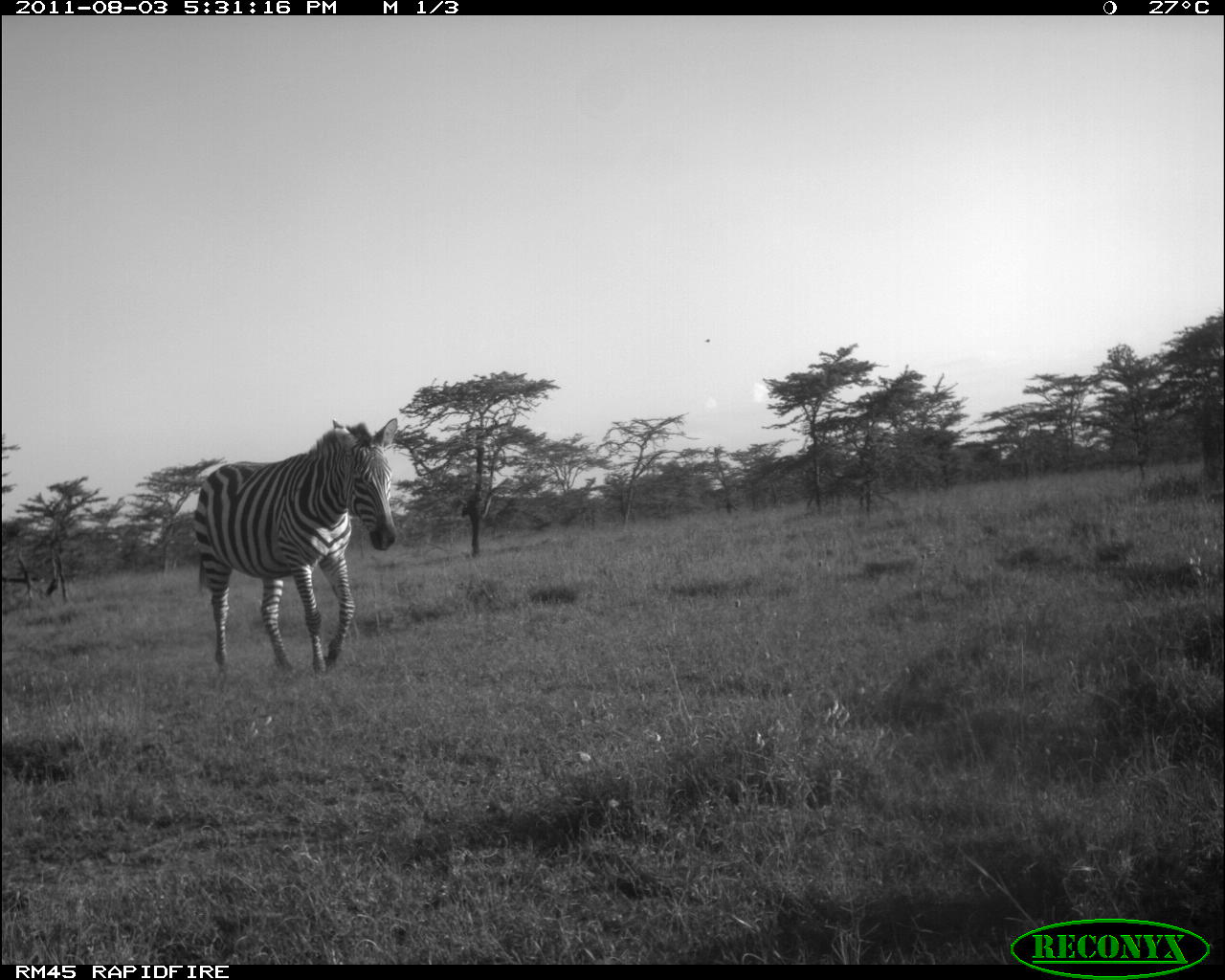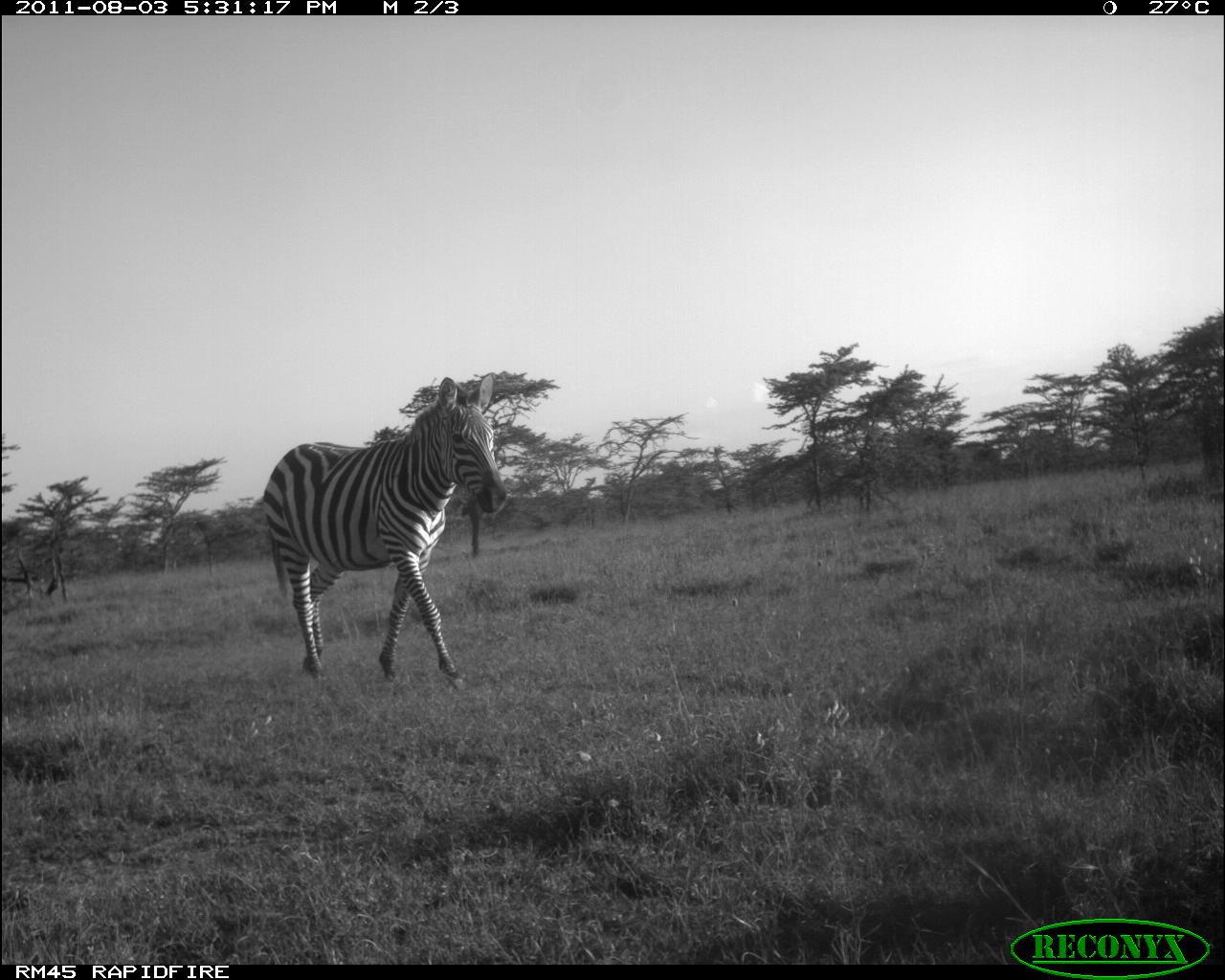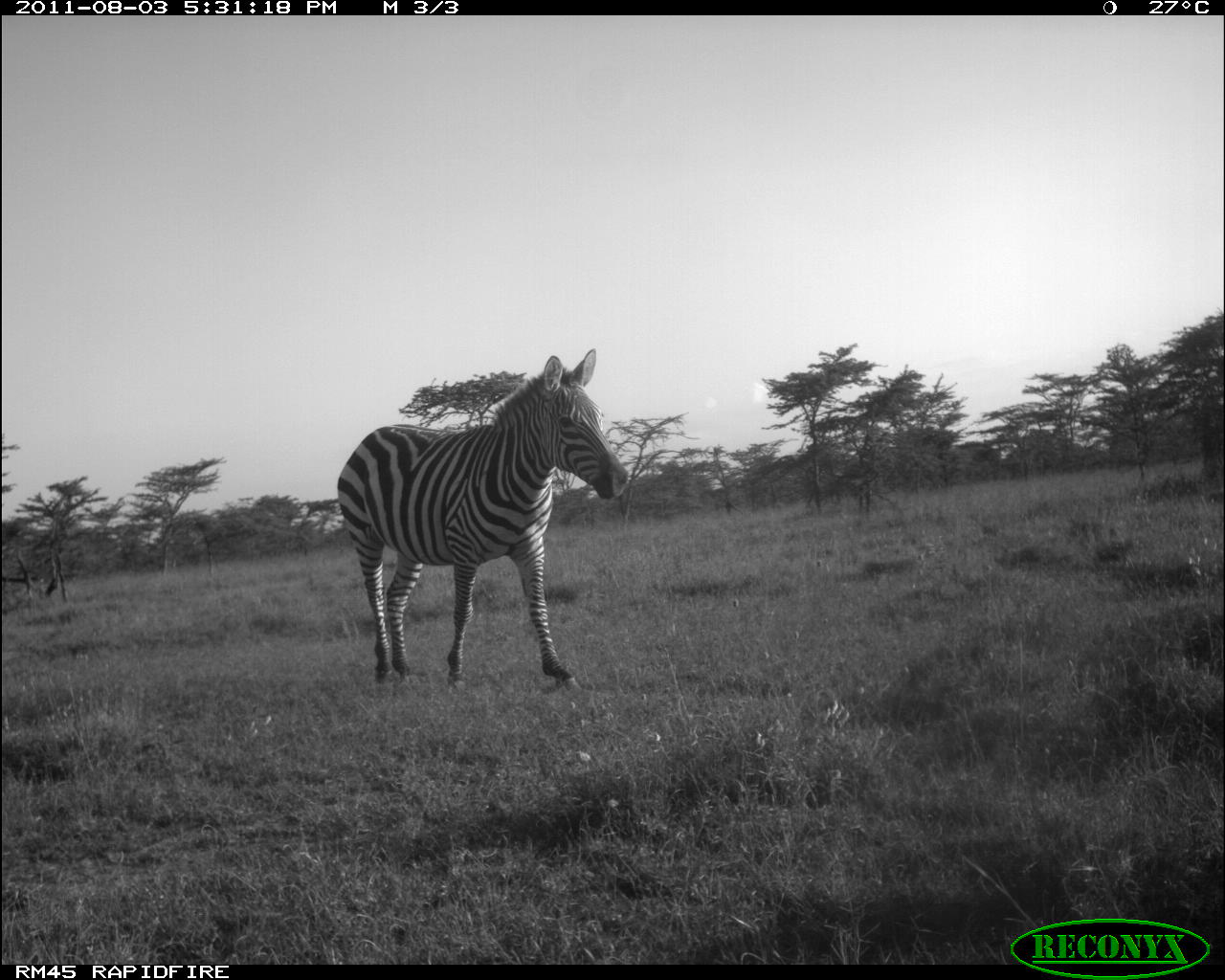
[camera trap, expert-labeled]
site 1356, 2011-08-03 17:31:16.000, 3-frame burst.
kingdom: Animalia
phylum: Chordata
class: Mammalia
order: Perissodactyla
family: Equidae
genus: Equus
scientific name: Equus quagga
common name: plains zebra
Equus quagga (plains zebra), count 1.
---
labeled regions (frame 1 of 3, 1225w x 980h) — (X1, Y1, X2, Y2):
equus quagga: (188, 413, 398, 678)